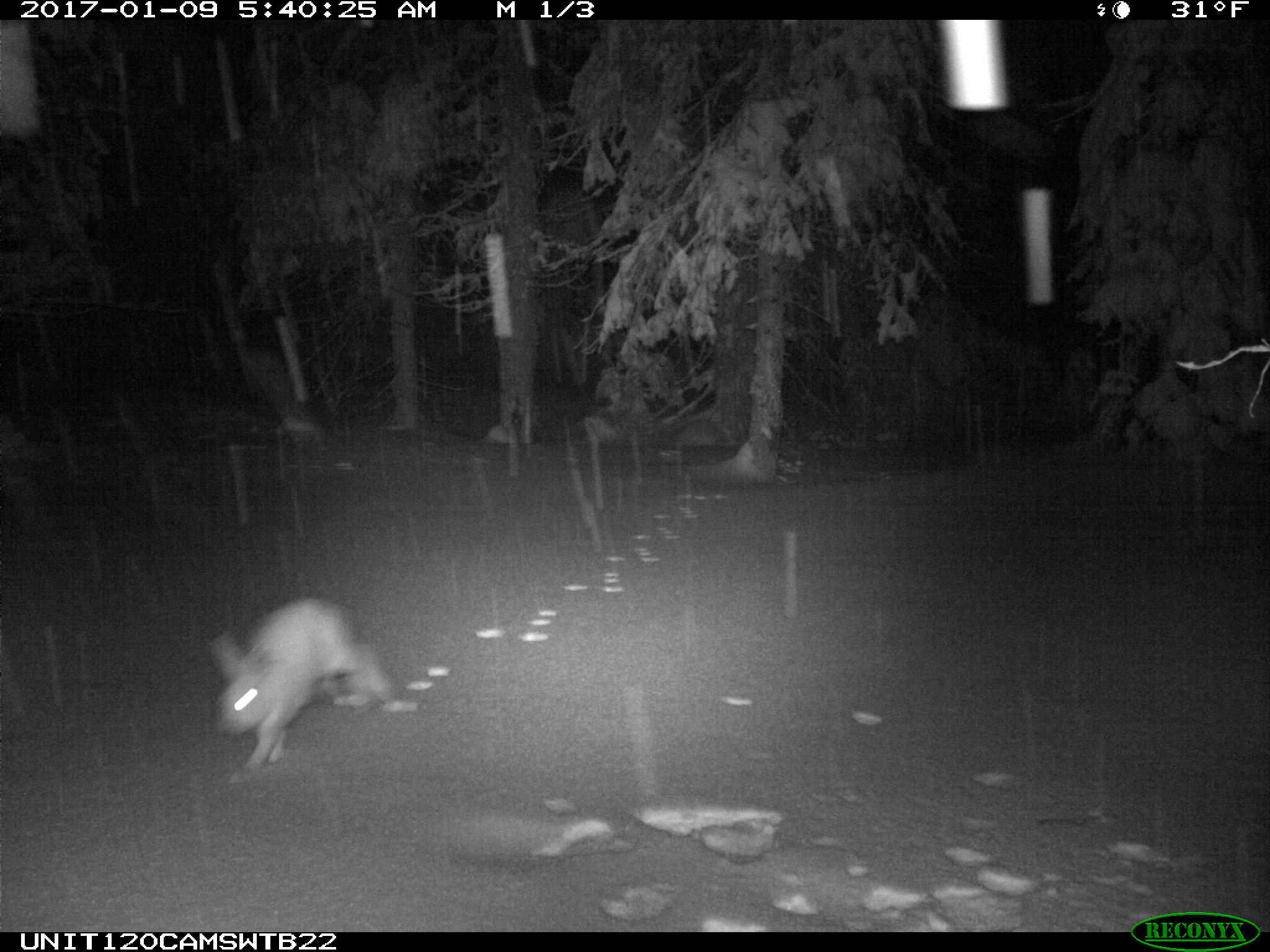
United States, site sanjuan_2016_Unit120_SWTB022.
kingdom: Animalia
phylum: Chordata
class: Mammalia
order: Lagomorpha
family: Leporidae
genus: Lepus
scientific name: Lepus americanus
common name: snowshoe hare